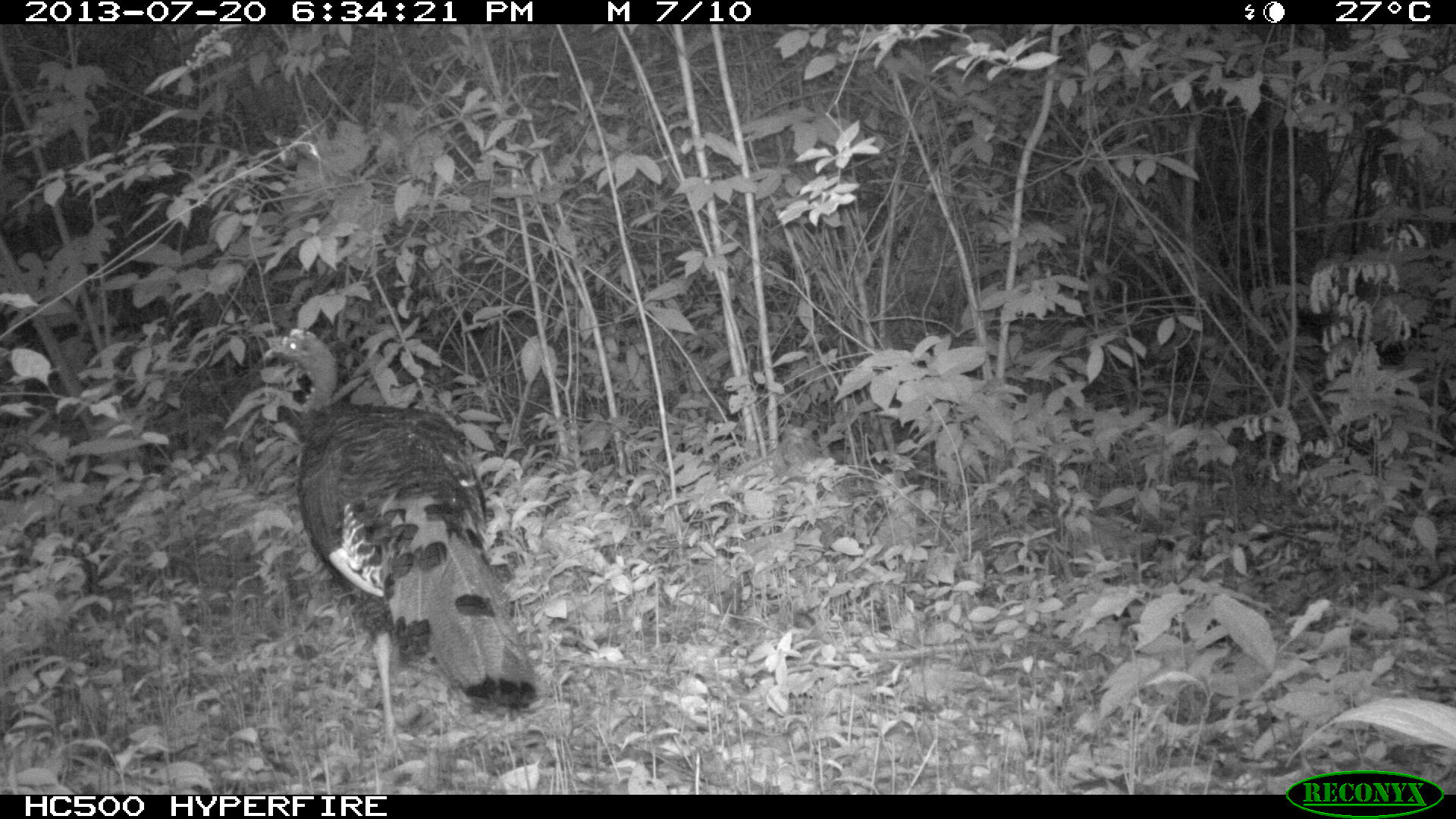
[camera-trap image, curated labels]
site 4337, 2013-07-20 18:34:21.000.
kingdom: Animalia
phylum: Chordata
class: Aves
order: Galliformes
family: Phasianidae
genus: Meleagris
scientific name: Meleagris ocellata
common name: ocellated turkey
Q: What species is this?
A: Meleagris ocellata (ocellated turkey).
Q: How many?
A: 1.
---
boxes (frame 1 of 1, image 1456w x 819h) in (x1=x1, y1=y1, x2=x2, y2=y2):
meleagris ocellata: (x1=261, y1=328, x2=537, y2=760)